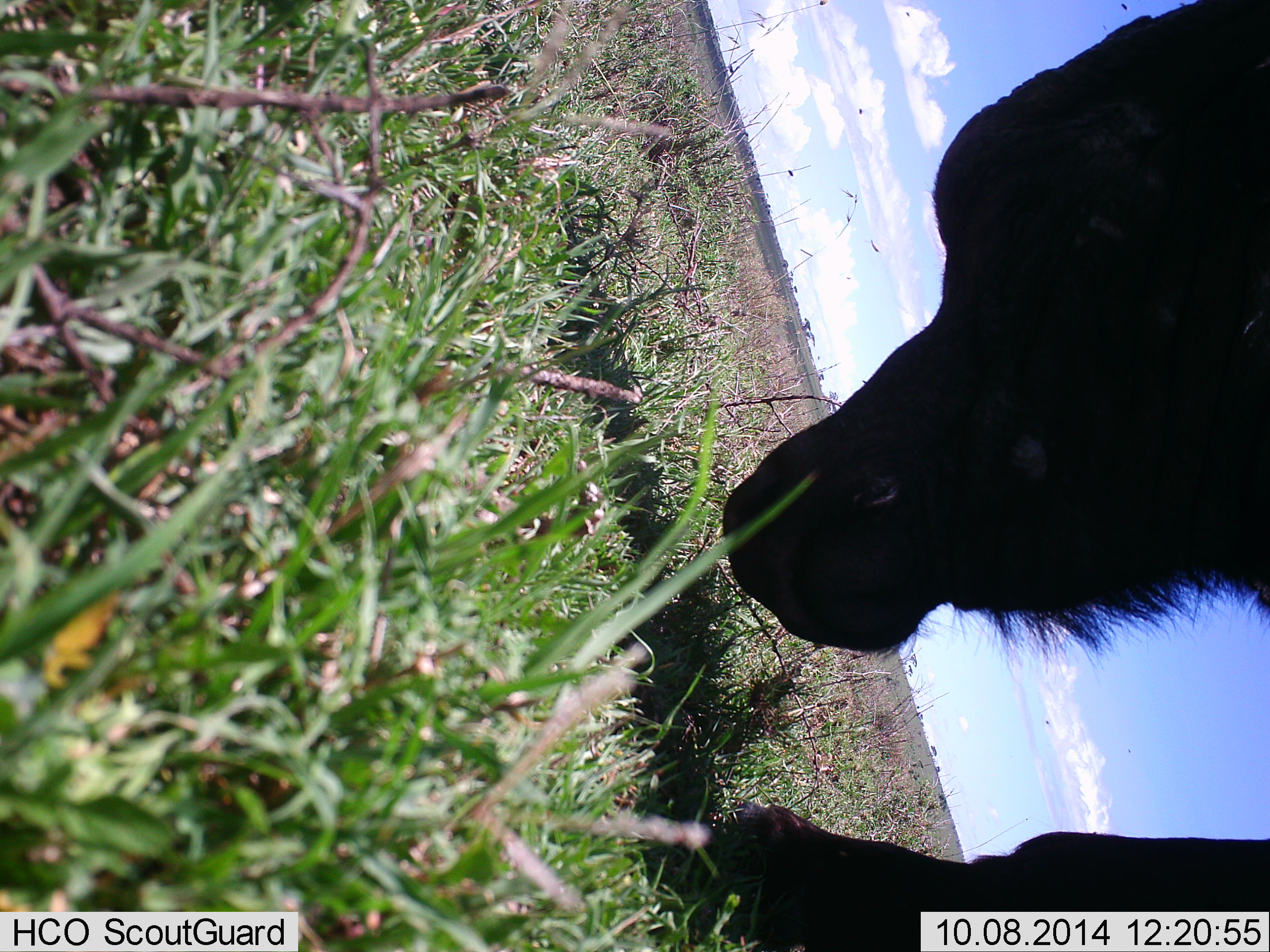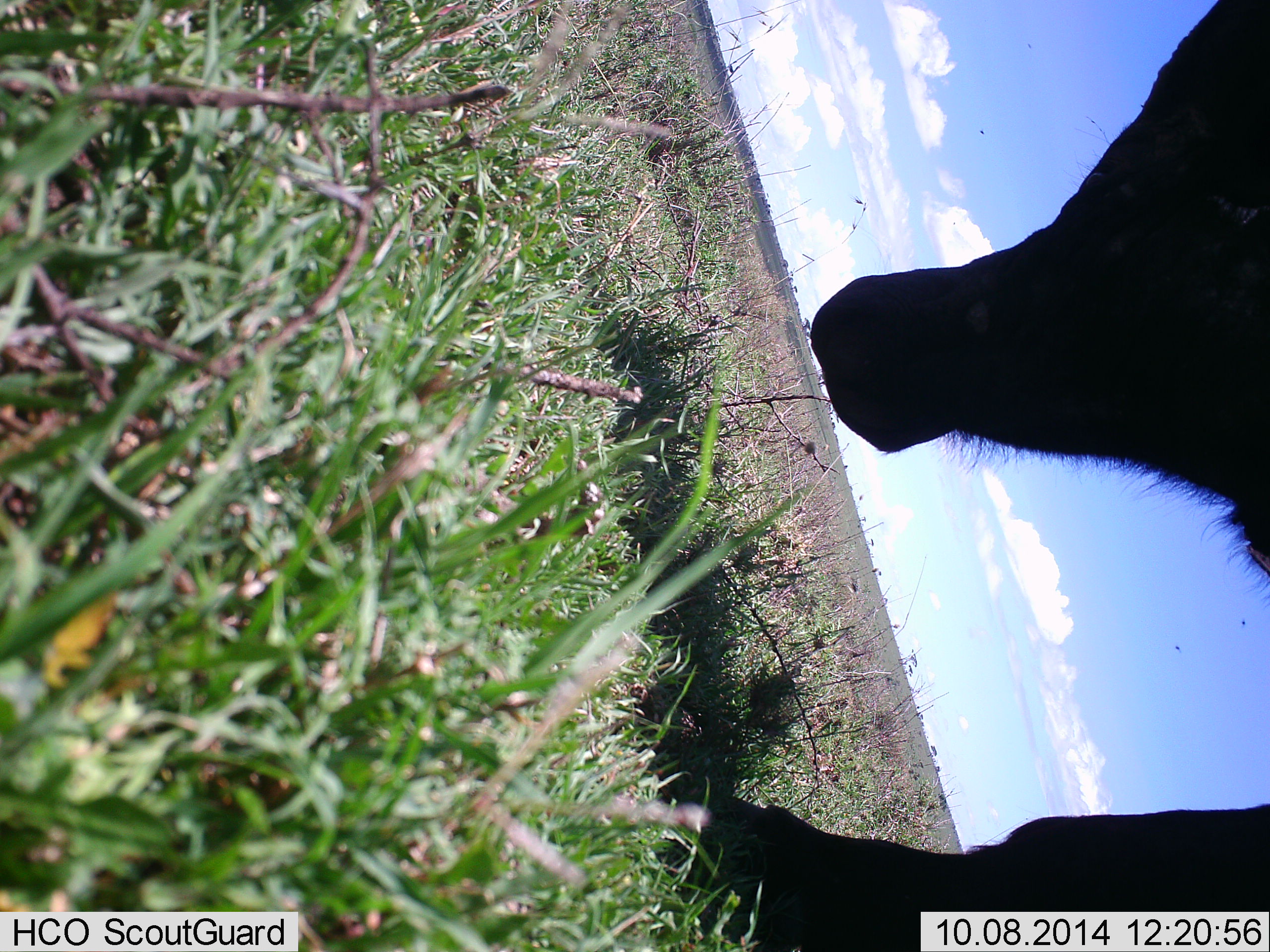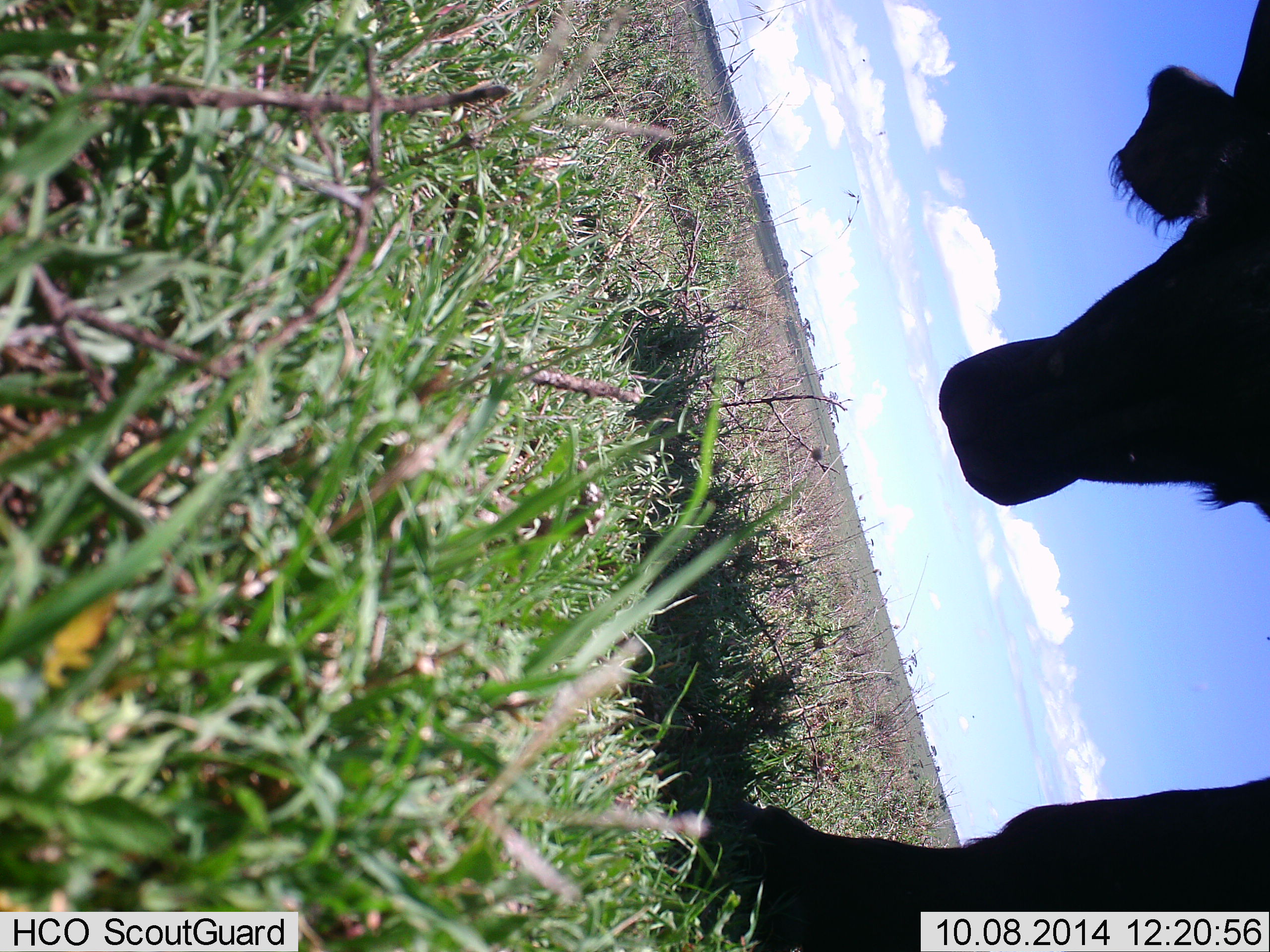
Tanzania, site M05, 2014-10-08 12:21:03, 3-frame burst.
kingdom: Animalia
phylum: Chordata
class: Mammalia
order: Artiodactyla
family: Bovidae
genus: Syncerus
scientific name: Syncerus caffer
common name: cape buffalo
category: buffalo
Buffalo (cape buffalo) (Syncerus caffer), count 1. Behavior (volunteer vote fractions): standing 57%, resting 0%, moving 7%, interacting 0%. Young present (vote fraction): 7%. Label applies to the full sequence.